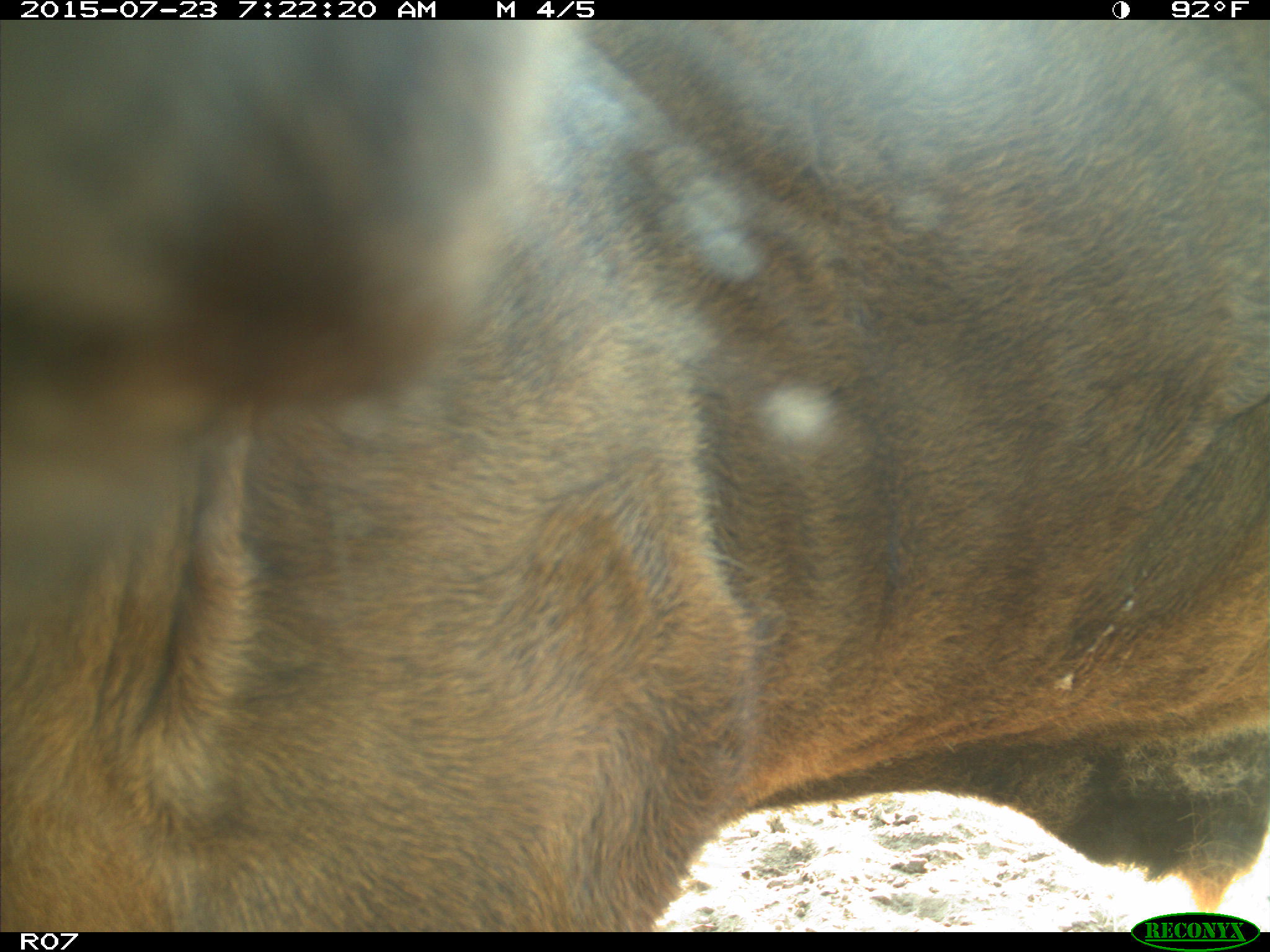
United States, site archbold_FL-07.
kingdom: Animalia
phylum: Chordata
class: Mammalia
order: Artiodactyla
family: Bovidae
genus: Bos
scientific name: Bos taurus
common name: domestic cow